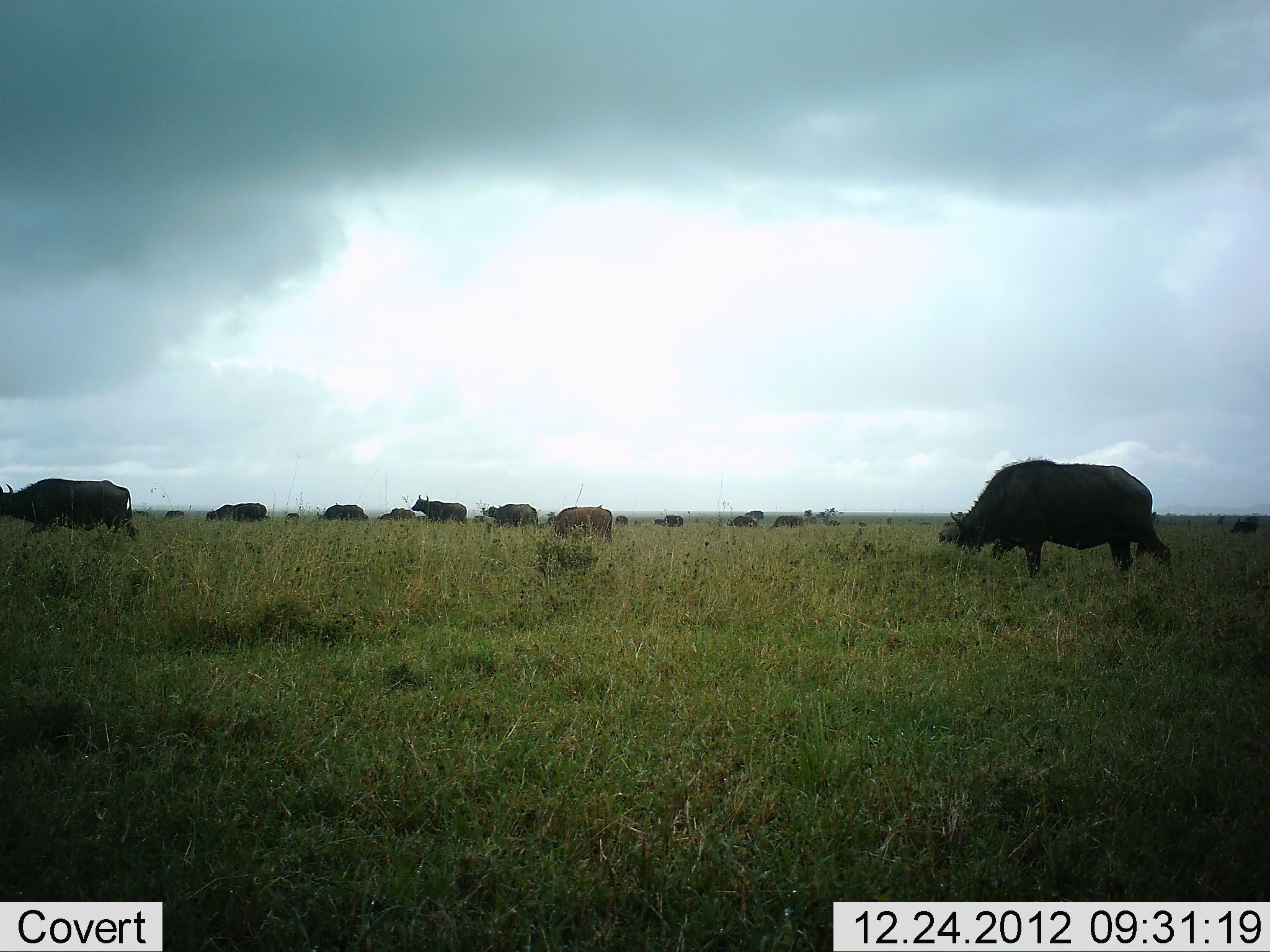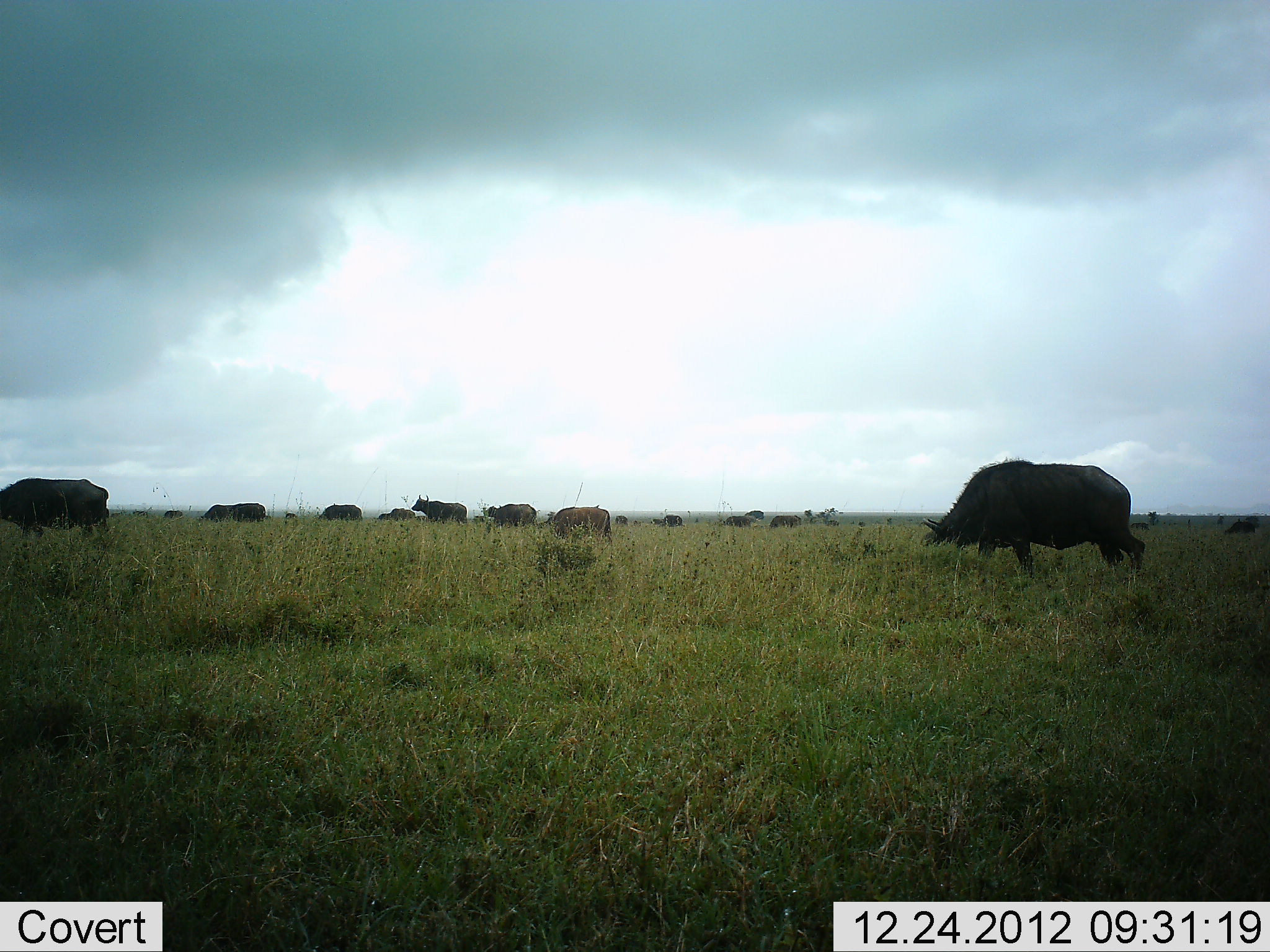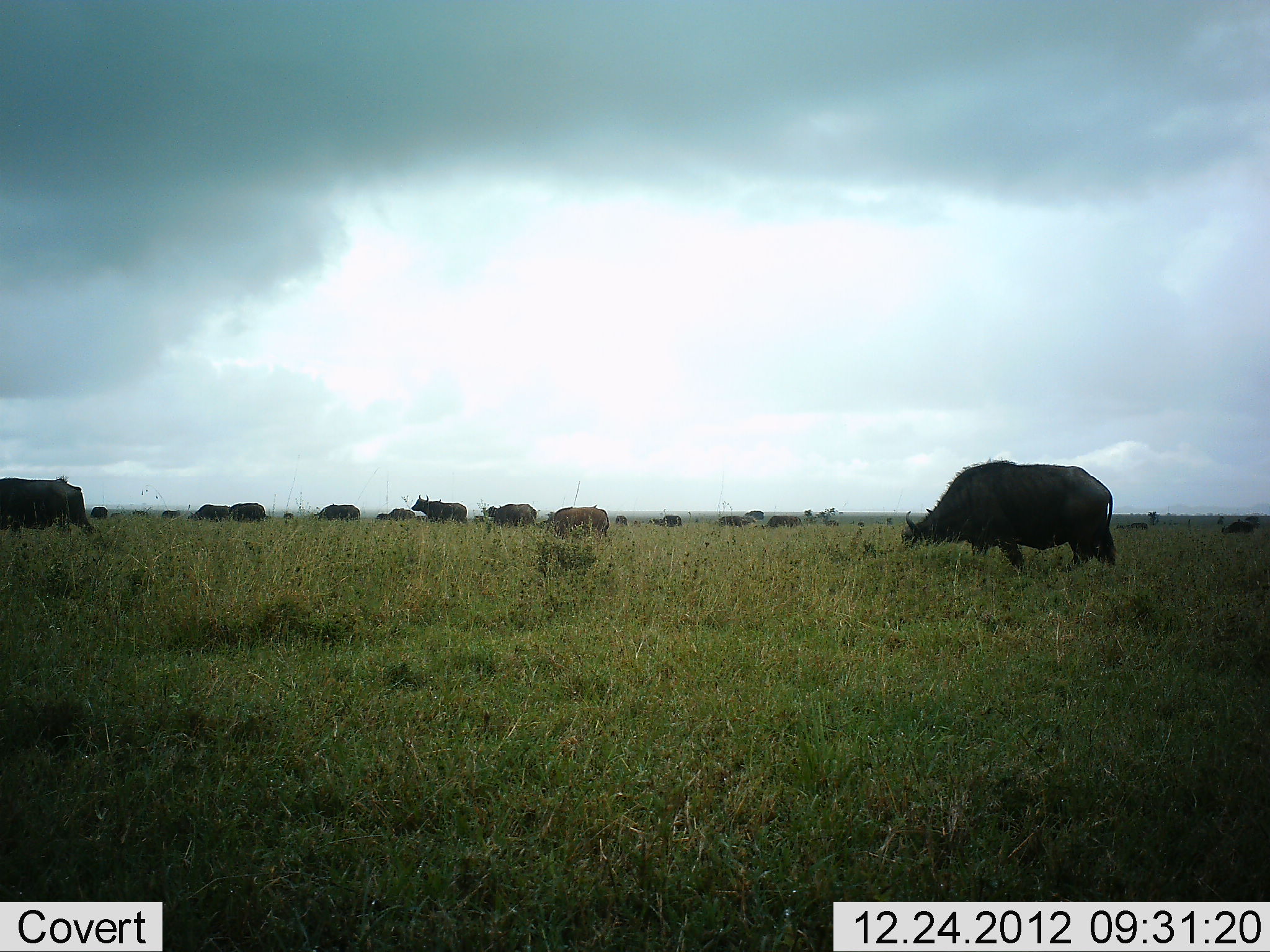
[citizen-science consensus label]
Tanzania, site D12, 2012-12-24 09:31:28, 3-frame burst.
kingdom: Animalia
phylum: Chordata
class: Mammalia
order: Artiodactyla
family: Bovidae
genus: Syncerus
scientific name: Syncerus caffer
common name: cape buffalo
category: buffalo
Buffalo (cape buffalo) (Syncerus caffer), count 11-50. Behavior (volunteer vote fractions): standing 33%, resting 3%, moving 68%, interacting 0%. Young present (vote fraction): 3%. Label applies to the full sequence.